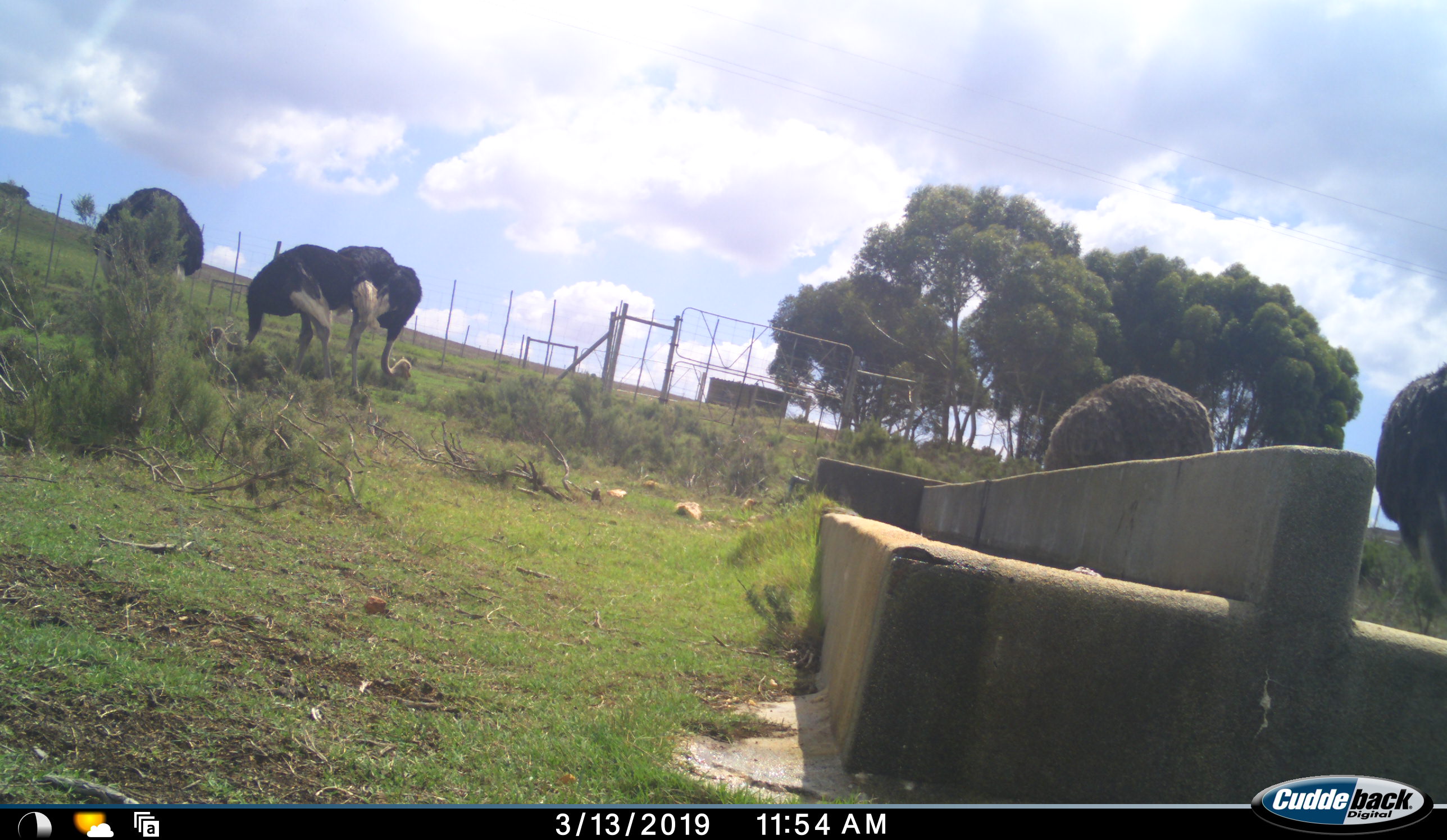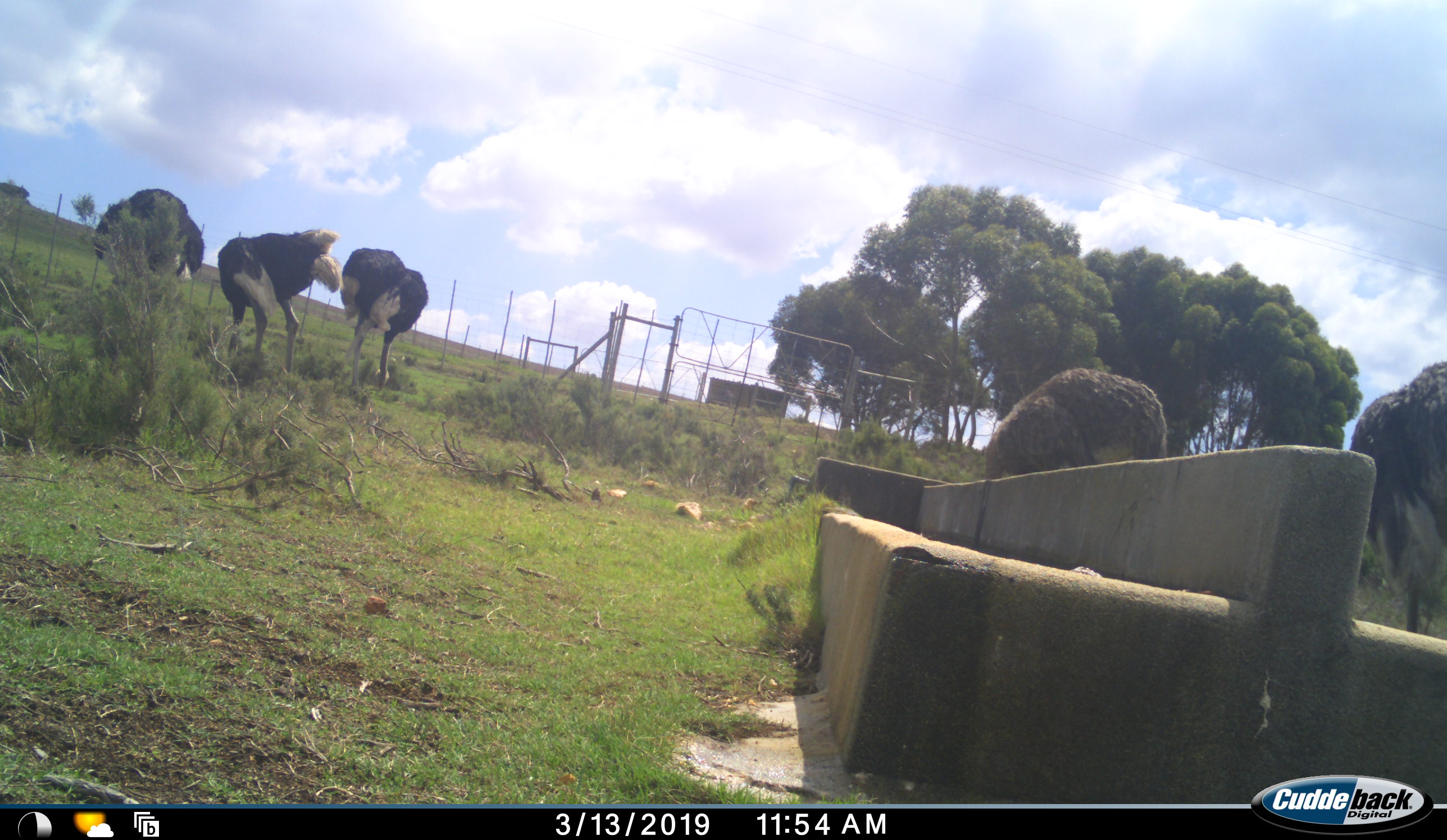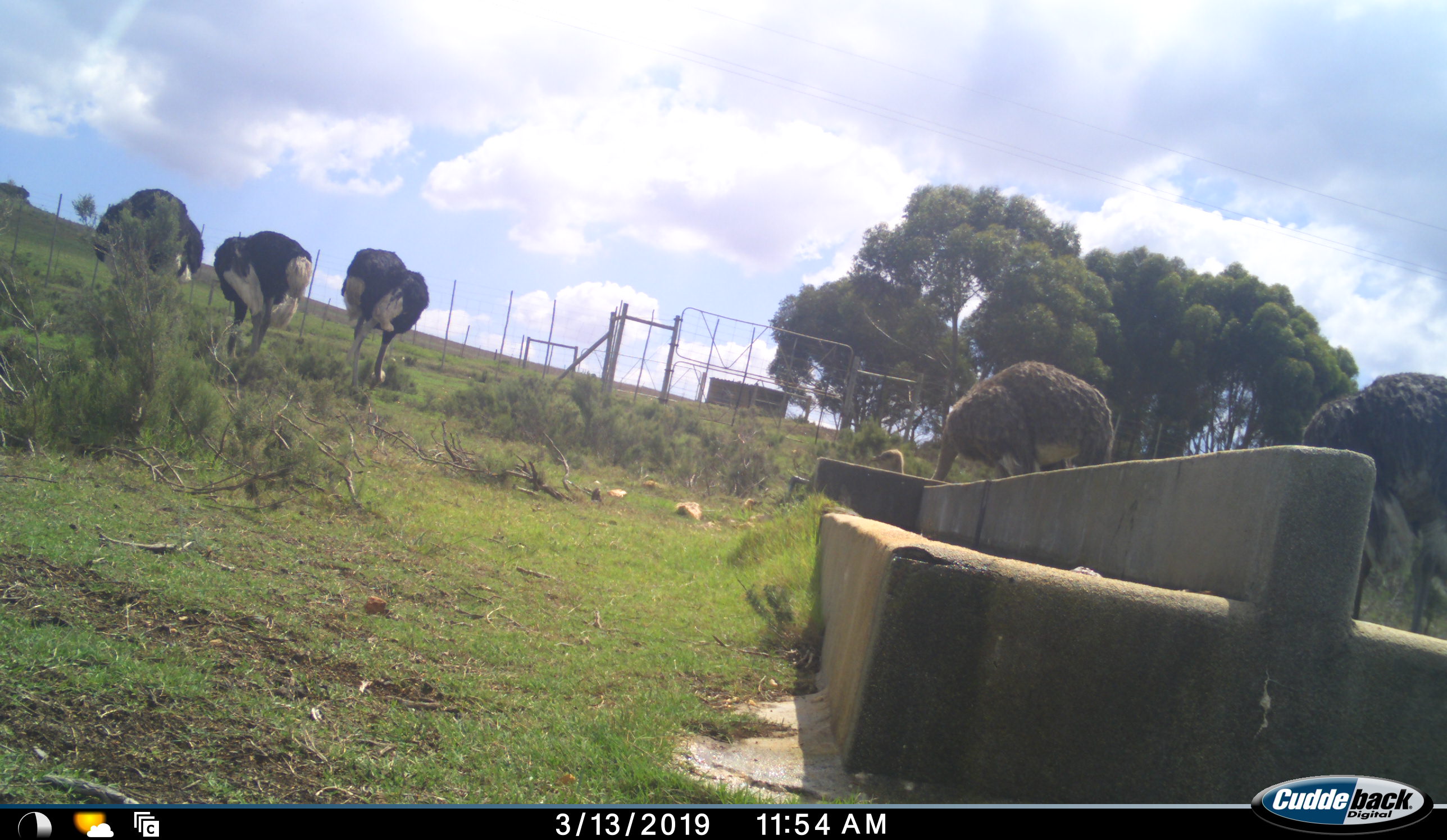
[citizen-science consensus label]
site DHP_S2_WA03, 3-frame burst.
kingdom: Animalia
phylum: Chordata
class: Aves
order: Struthioniformes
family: Struthionidae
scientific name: Struthionidae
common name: ostrich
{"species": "ostrich (Struthionidae)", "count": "5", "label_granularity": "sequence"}